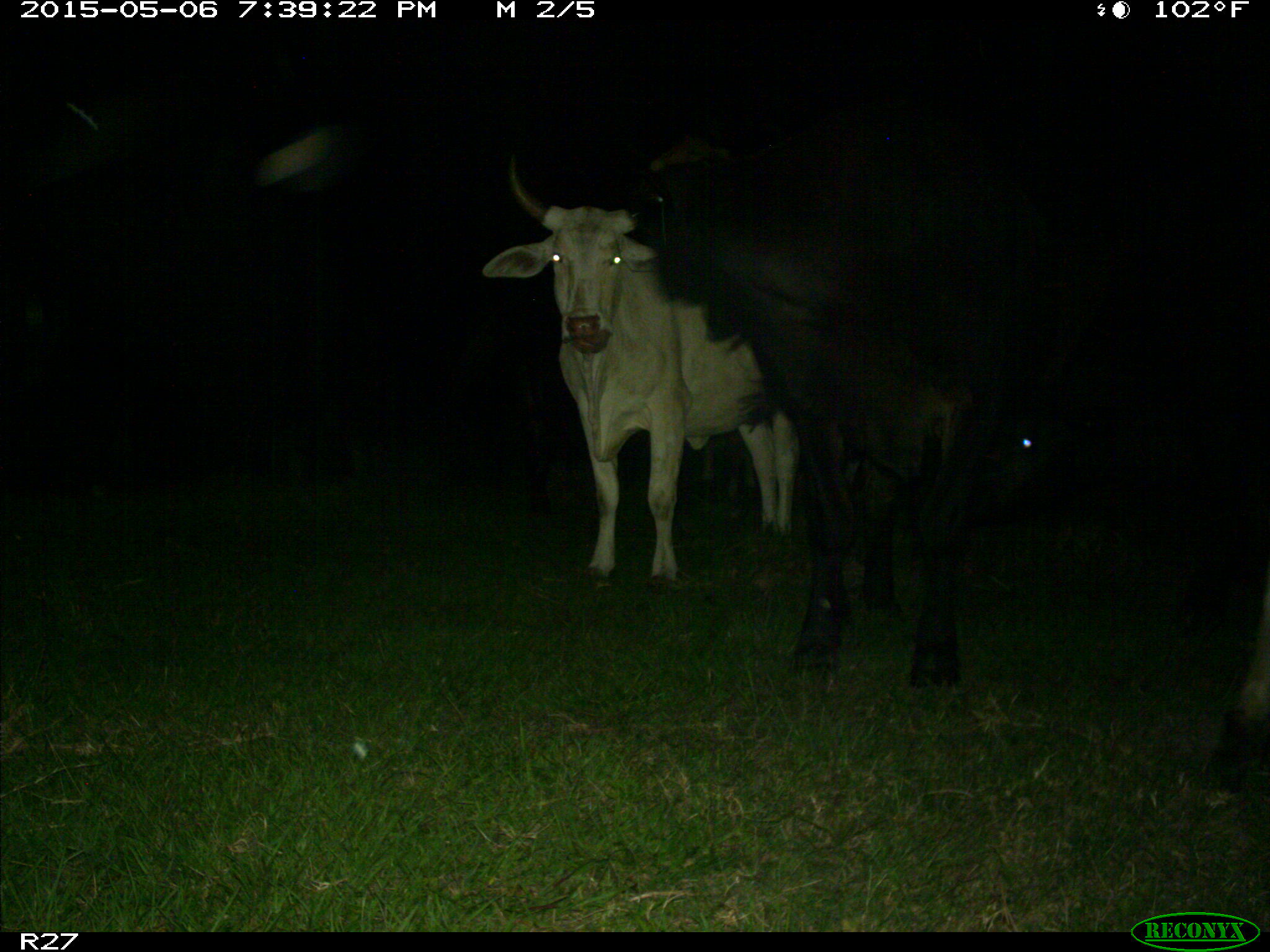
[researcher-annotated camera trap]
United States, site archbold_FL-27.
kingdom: Animalia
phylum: Chordata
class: Mammalia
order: Artiodactyla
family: Bovidae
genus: Bos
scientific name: Bos taurus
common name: domestic cow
Bos taurus (domestic cow).